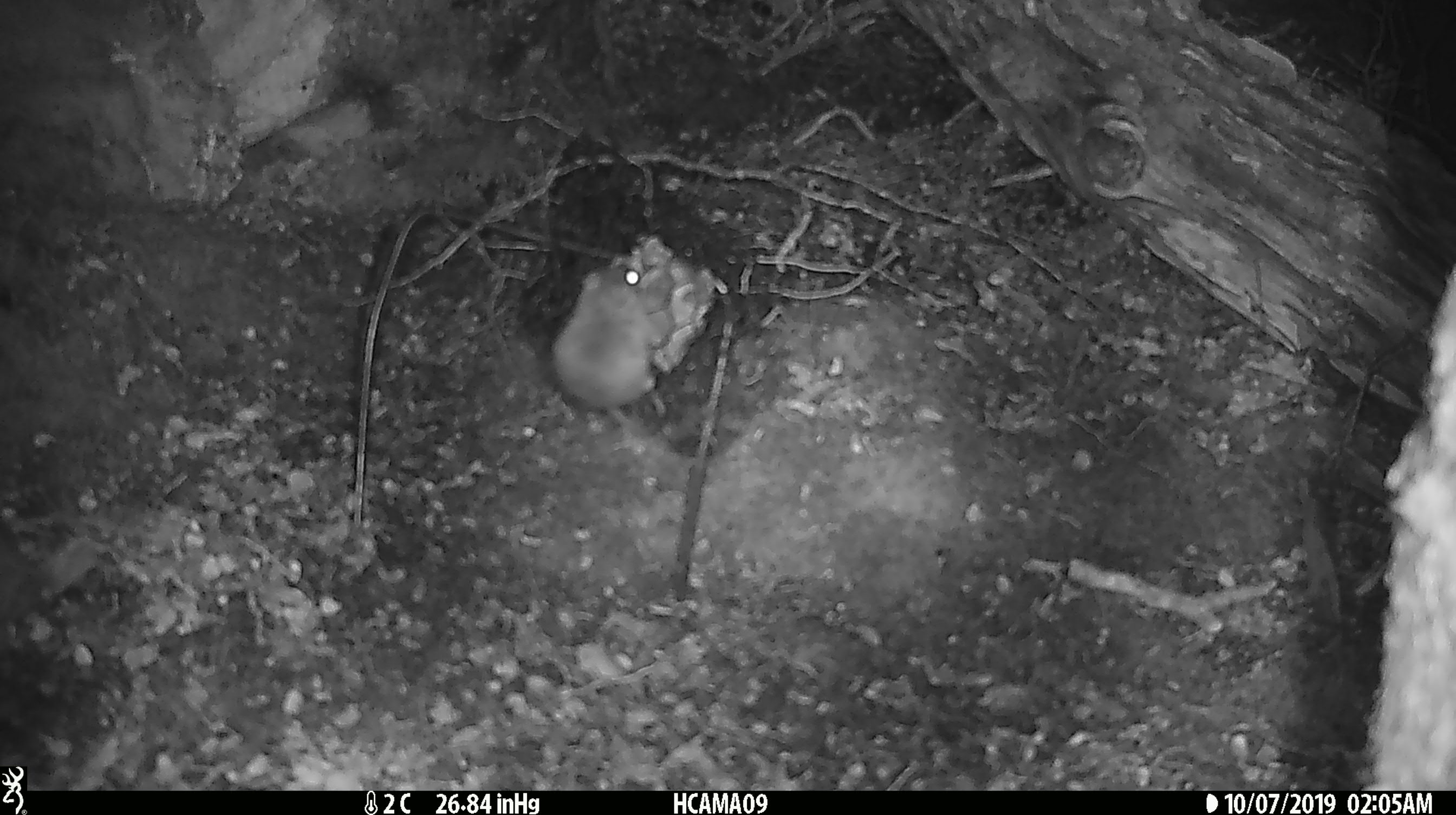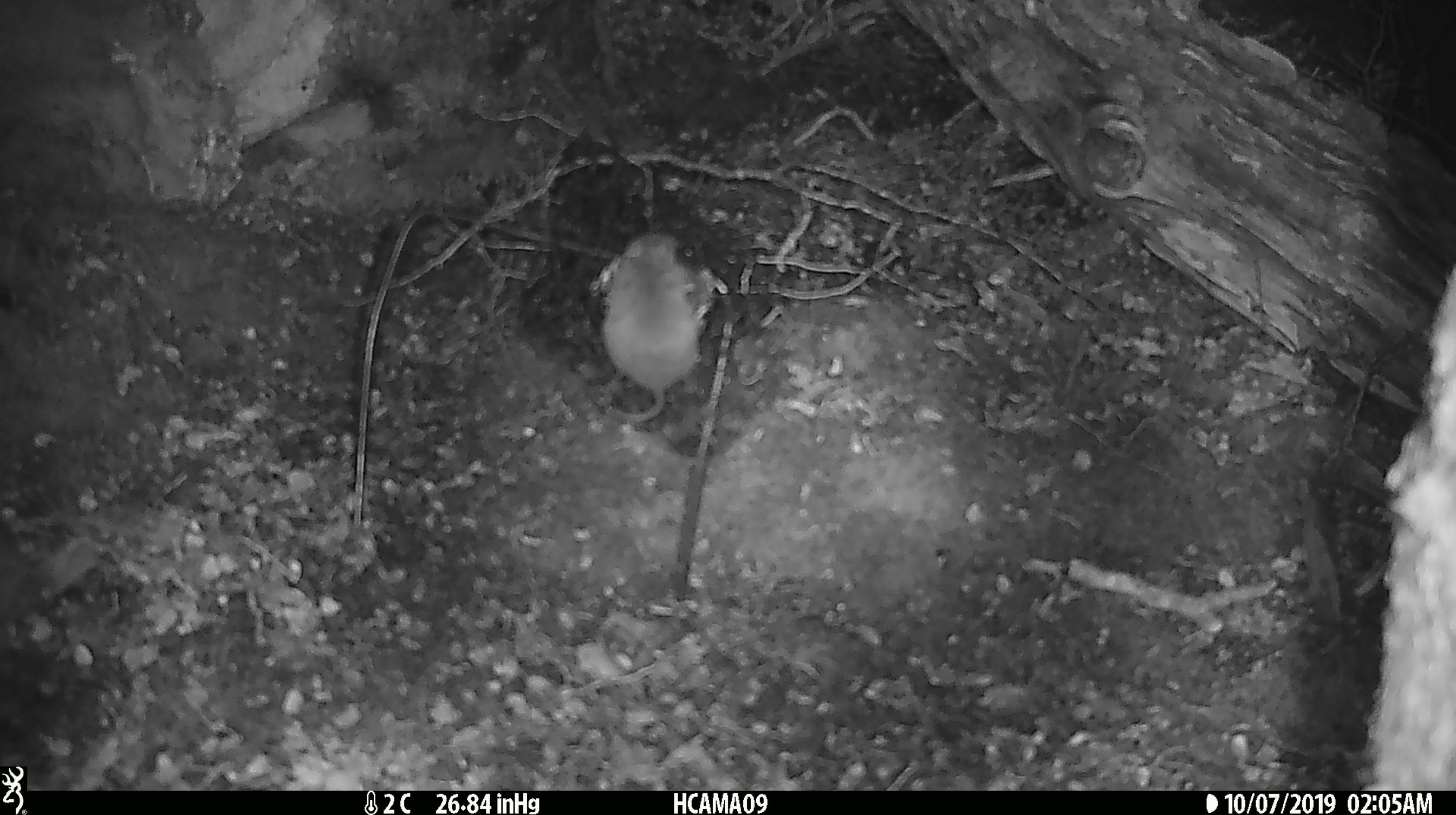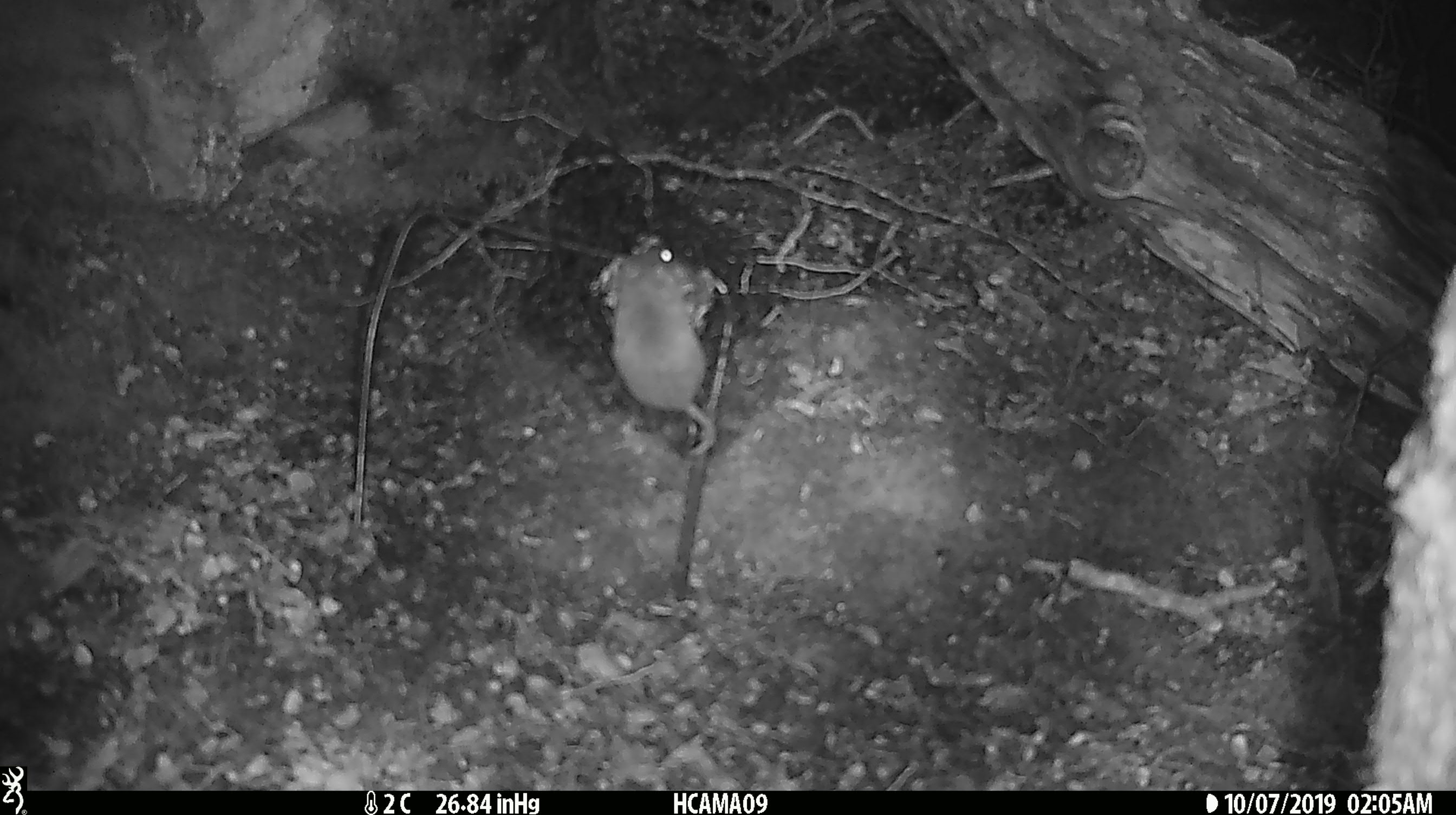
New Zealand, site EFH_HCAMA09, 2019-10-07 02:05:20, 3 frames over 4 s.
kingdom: Animalia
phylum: Chordata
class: Mammalia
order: Rodentia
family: Muridae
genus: Mus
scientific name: Mus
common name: mouse